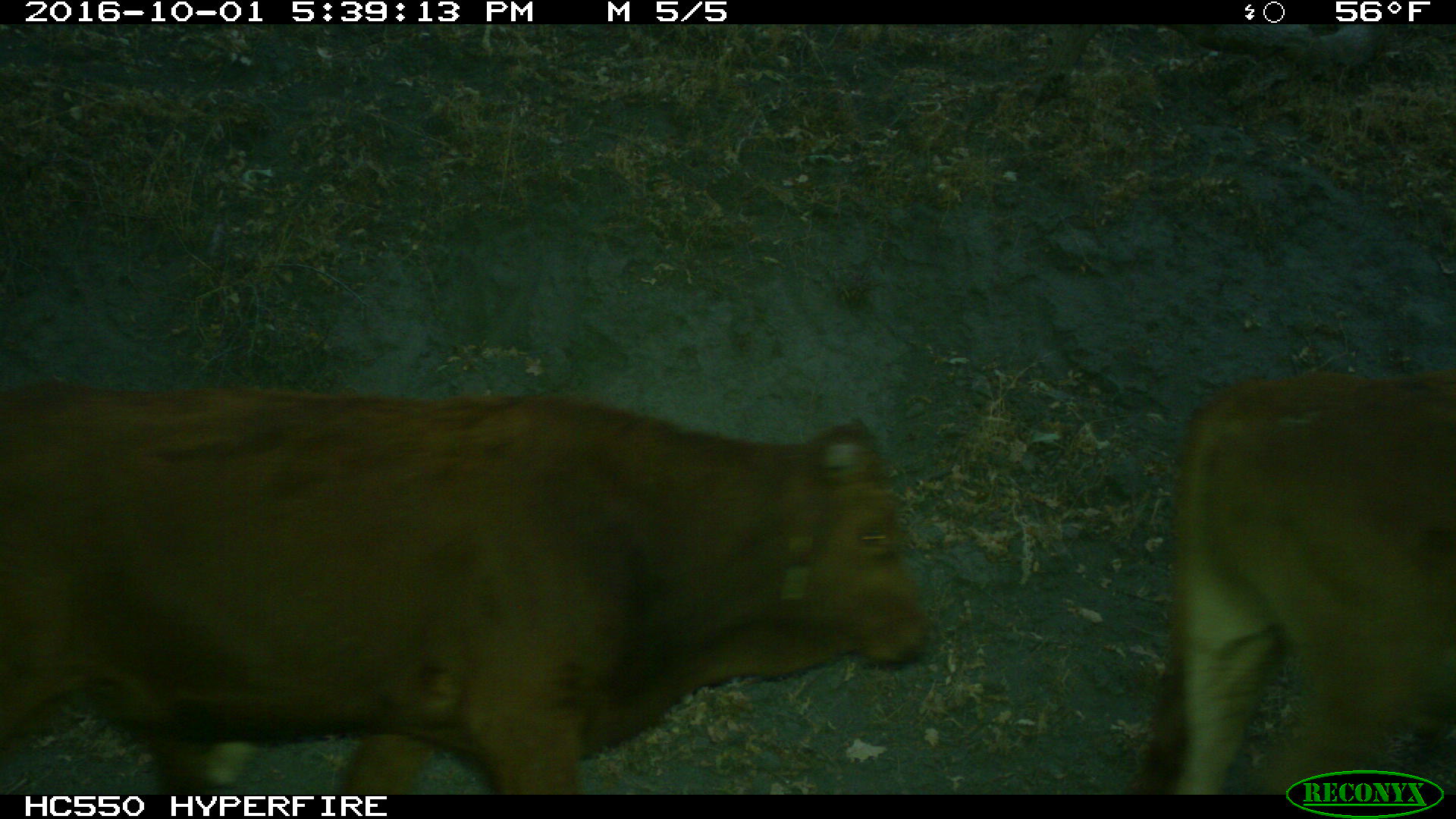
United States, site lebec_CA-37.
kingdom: Animalia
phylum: Chordata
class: Mammalia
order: Artiodactyla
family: Bovidae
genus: Bos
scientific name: Bos taurus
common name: domestic cow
Bos taurus (domestic cow).